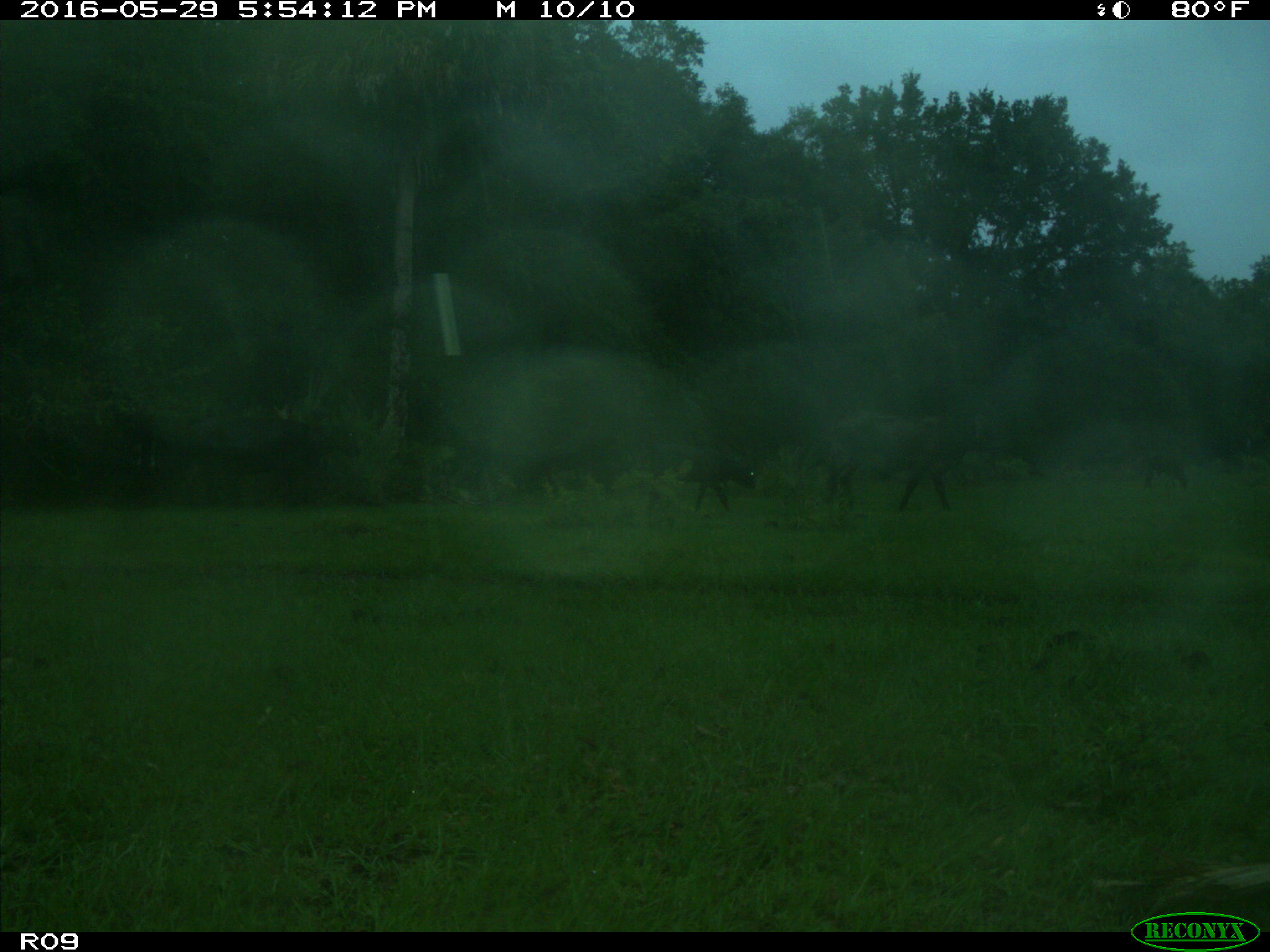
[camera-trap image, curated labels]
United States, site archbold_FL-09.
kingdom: Animalia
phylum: Chordata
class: Mammalia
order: Artiodactyla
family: Bovidae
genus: Bos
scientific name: Bos taurus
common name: domestic cow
Bos taurus (domestic cow).